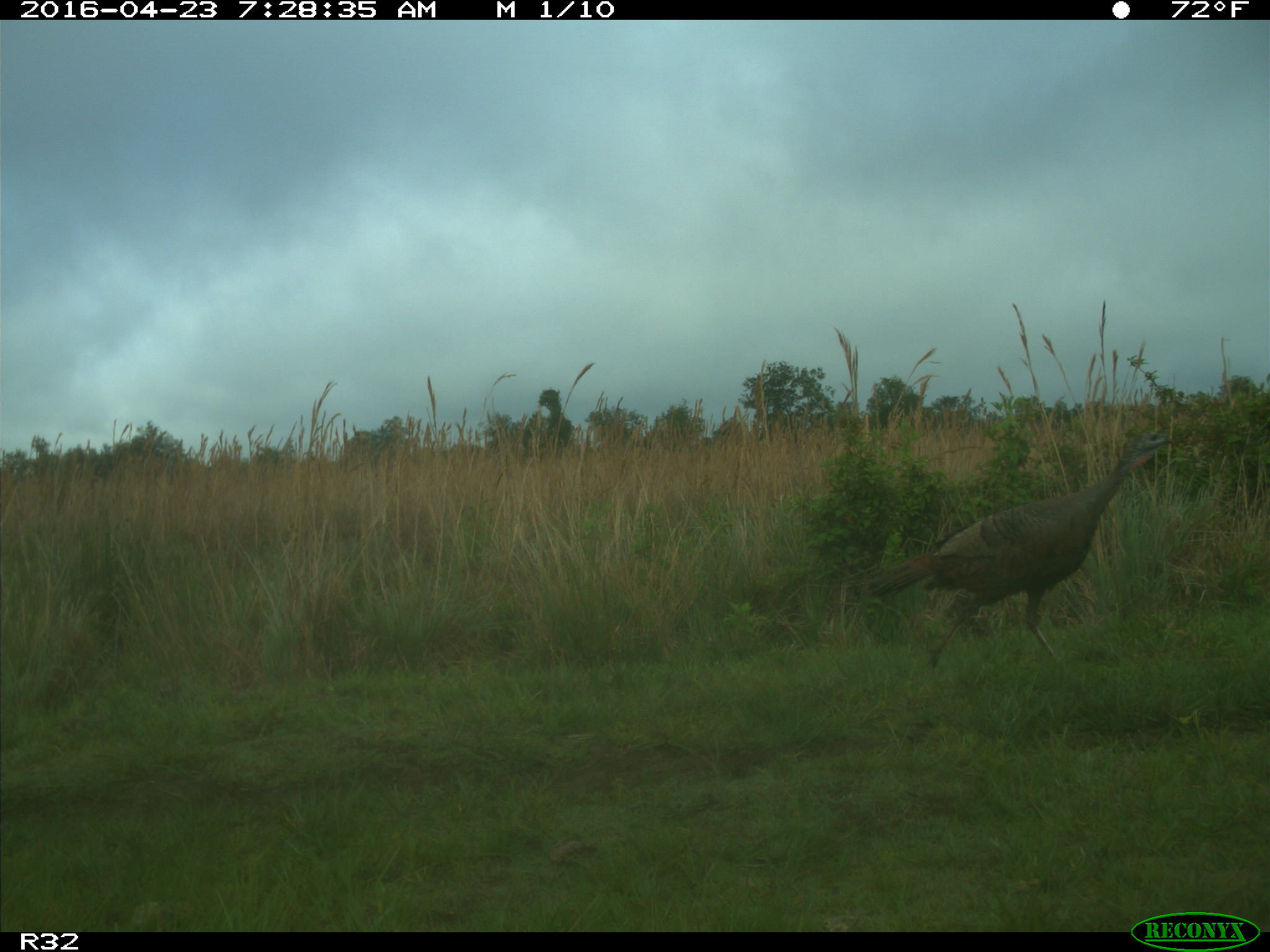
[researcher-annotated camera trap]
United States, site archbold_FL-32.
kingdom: Animalia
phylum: Chordata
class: Aves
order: Galliformes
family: Phasianidae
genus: Meleagris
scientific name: Meleagris gallopavo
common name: wild turkey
Meleagris gallopavo (wild turkey).